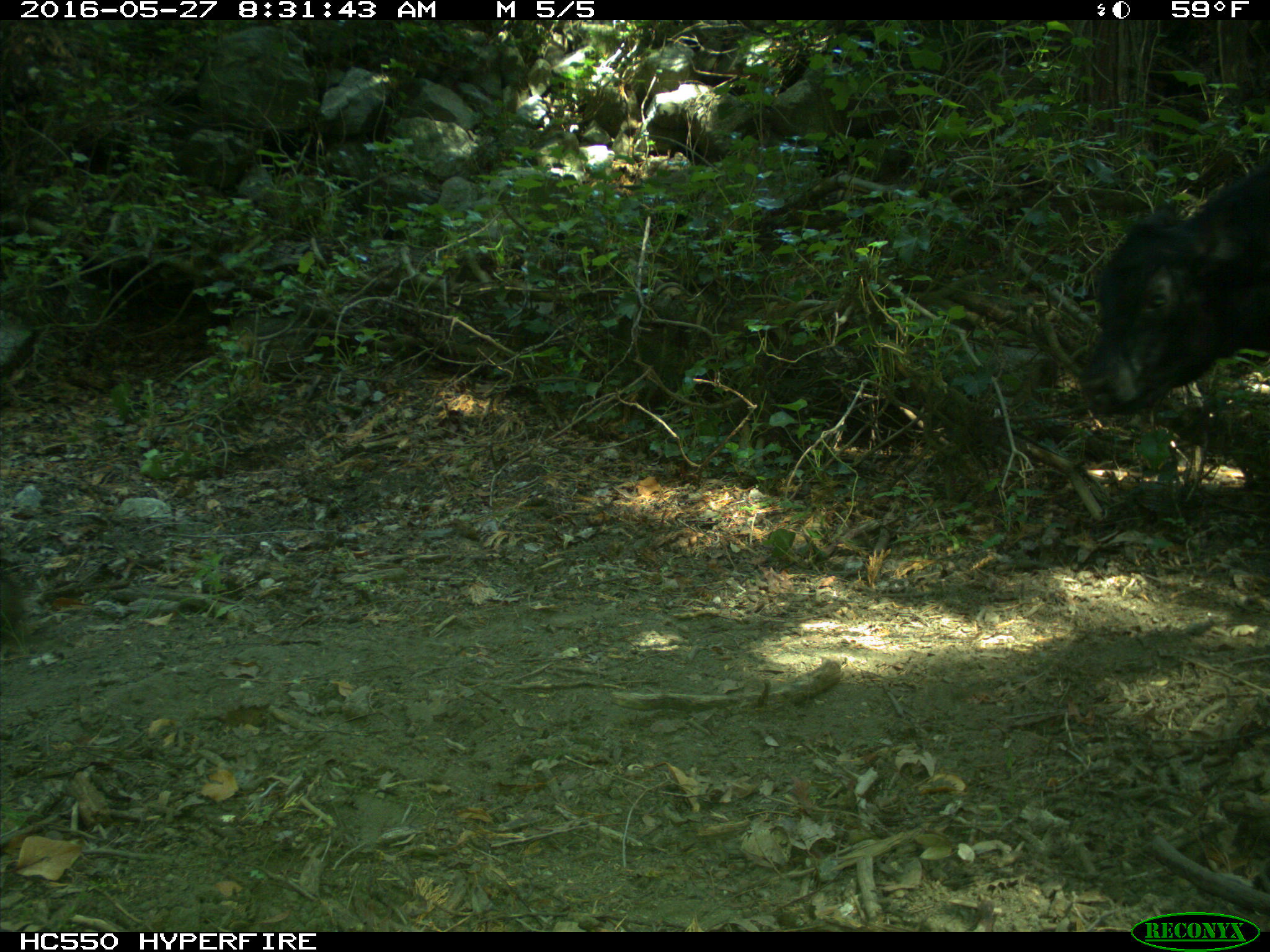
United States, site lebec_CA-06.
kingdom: Animalia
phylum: Chordata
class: Mammalia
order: Artiodactyla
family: Bovidae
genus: Bos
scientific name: Bos taurus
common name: domestic cow